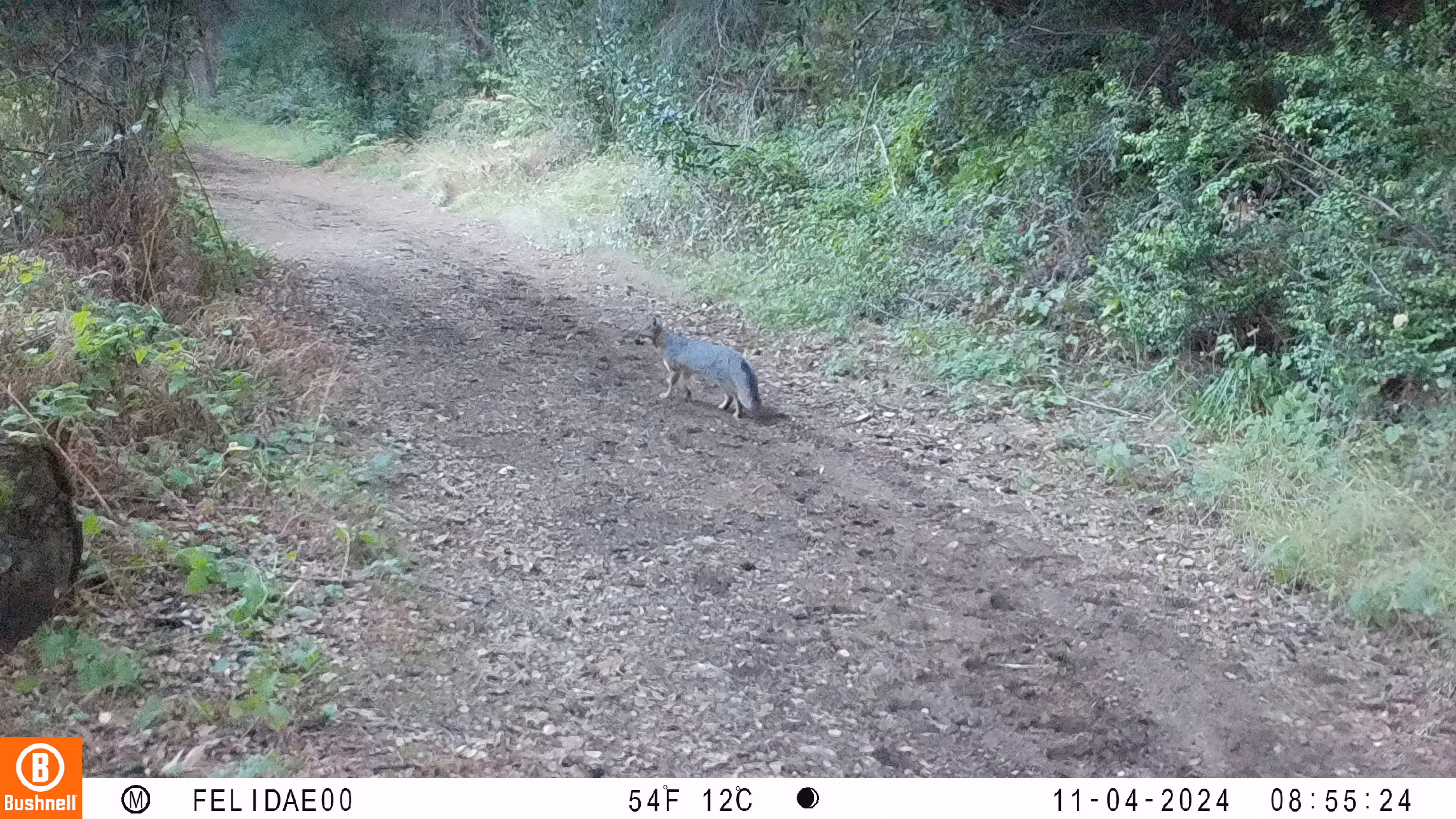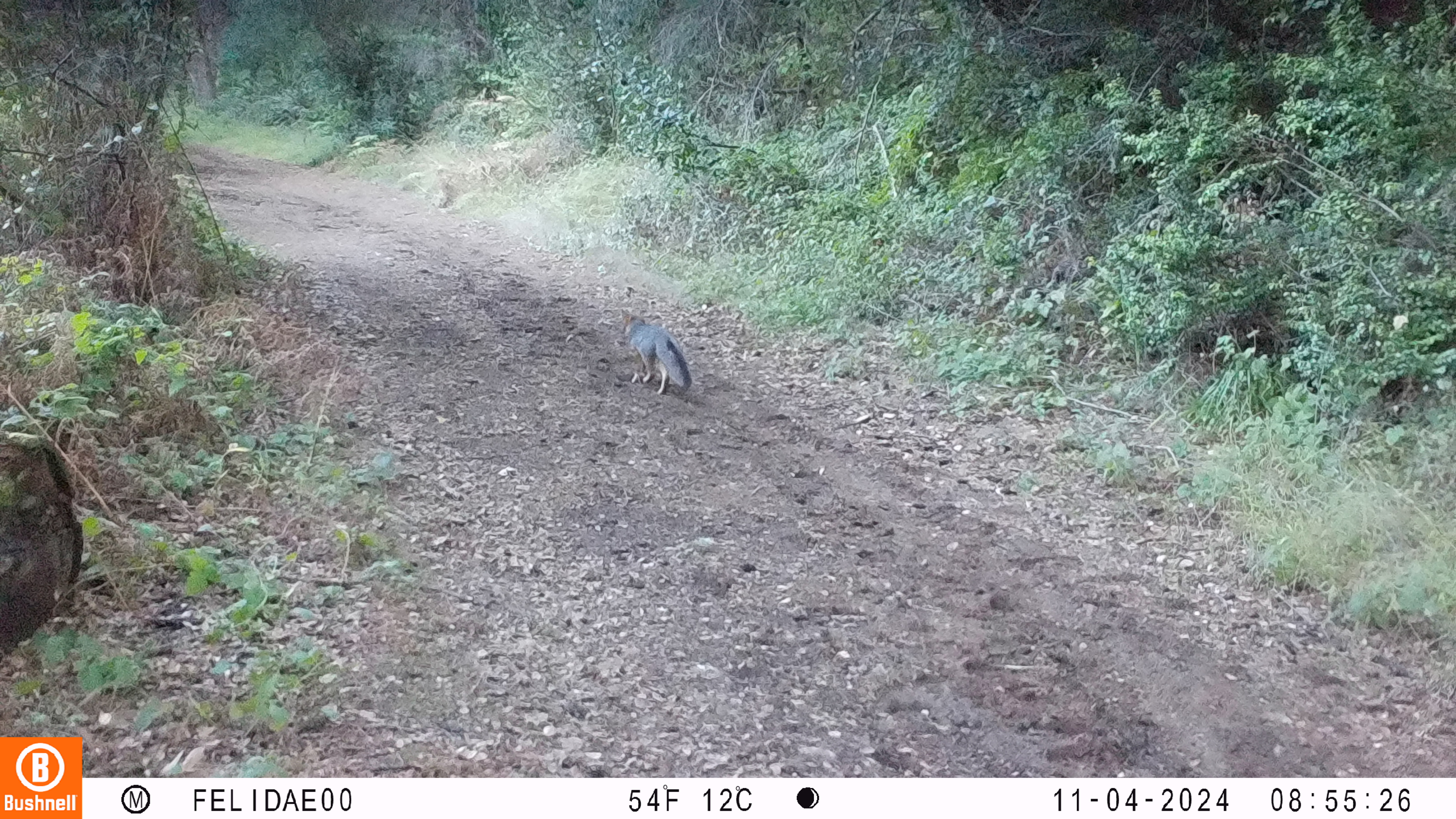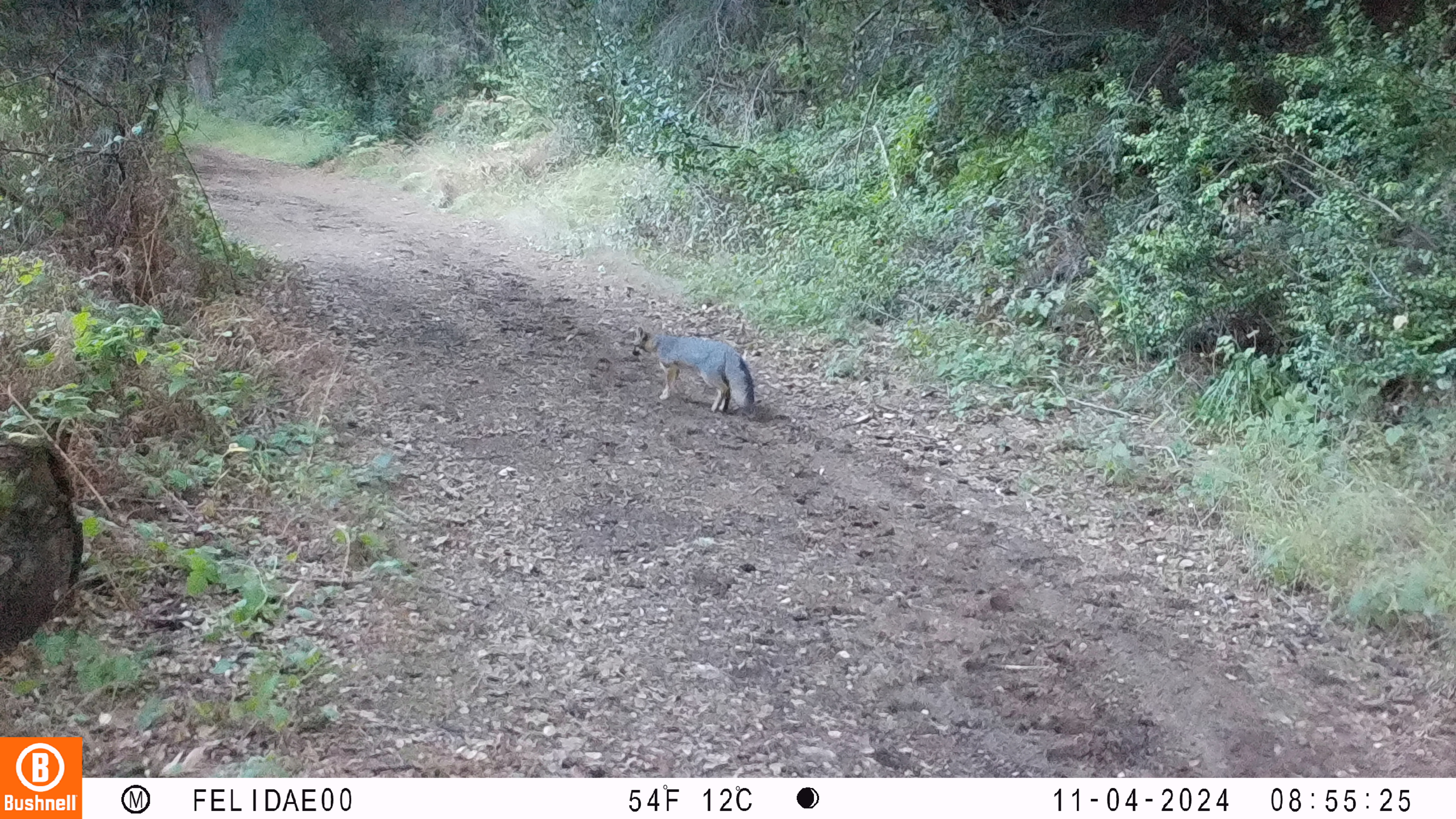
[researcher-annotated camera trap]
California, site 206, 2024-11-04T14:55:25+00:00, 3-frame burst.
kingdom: Animalia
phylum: Chordata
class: Mammalia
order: Carnivora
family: Canidae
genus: Urocyon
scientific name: Urocyon cinereoargenteus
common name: gray fox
Gray fox (Urocyon cinereoargenteus).